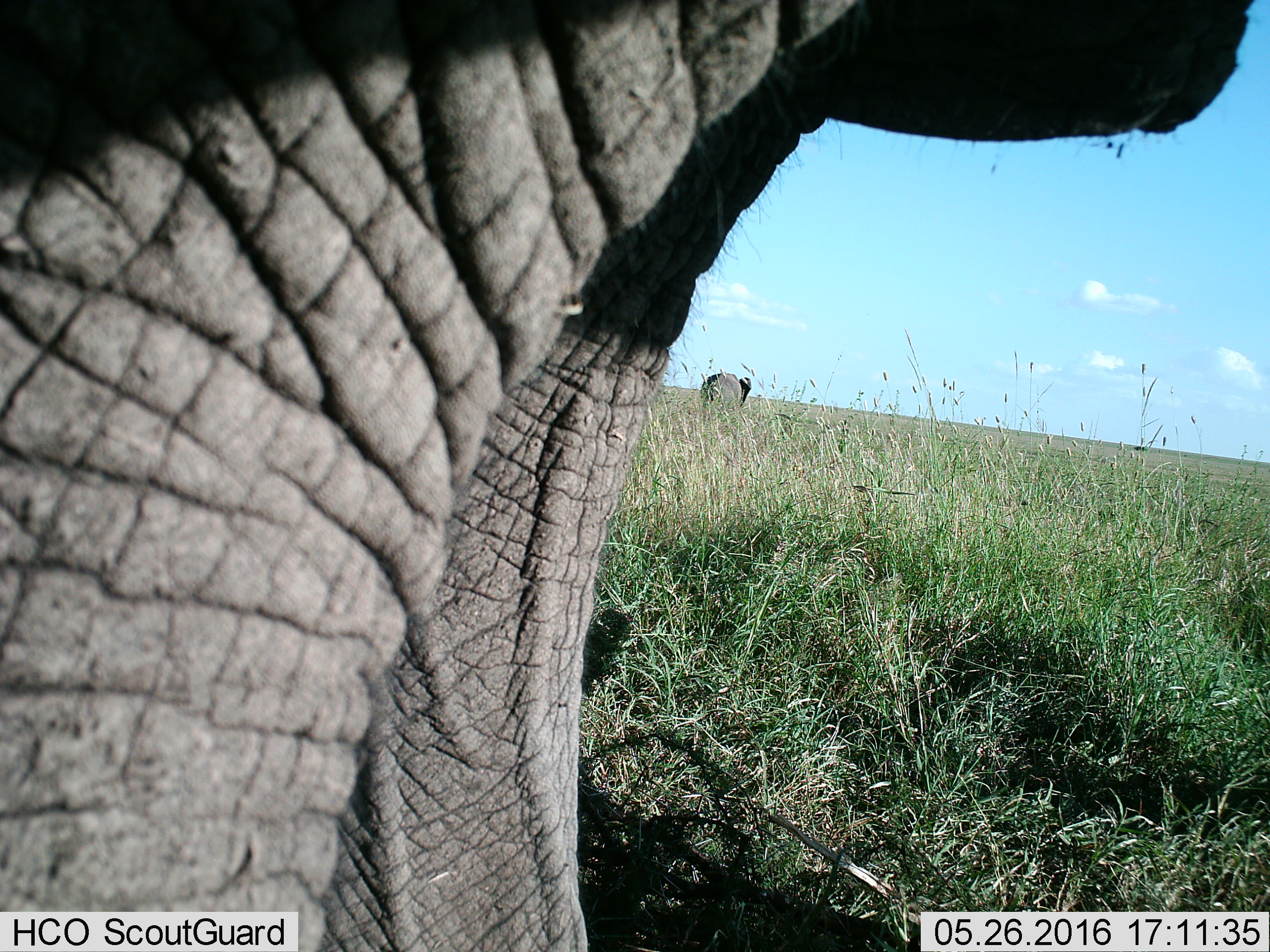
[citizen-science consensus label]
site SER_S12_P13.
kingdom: Animalia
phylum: Chordata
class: Mammalia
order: Proboscidea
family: Elephantidae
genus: Loxodonta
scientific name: Loxodonta africana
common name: african bush elephant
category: elephant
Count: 2.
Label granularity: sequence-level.